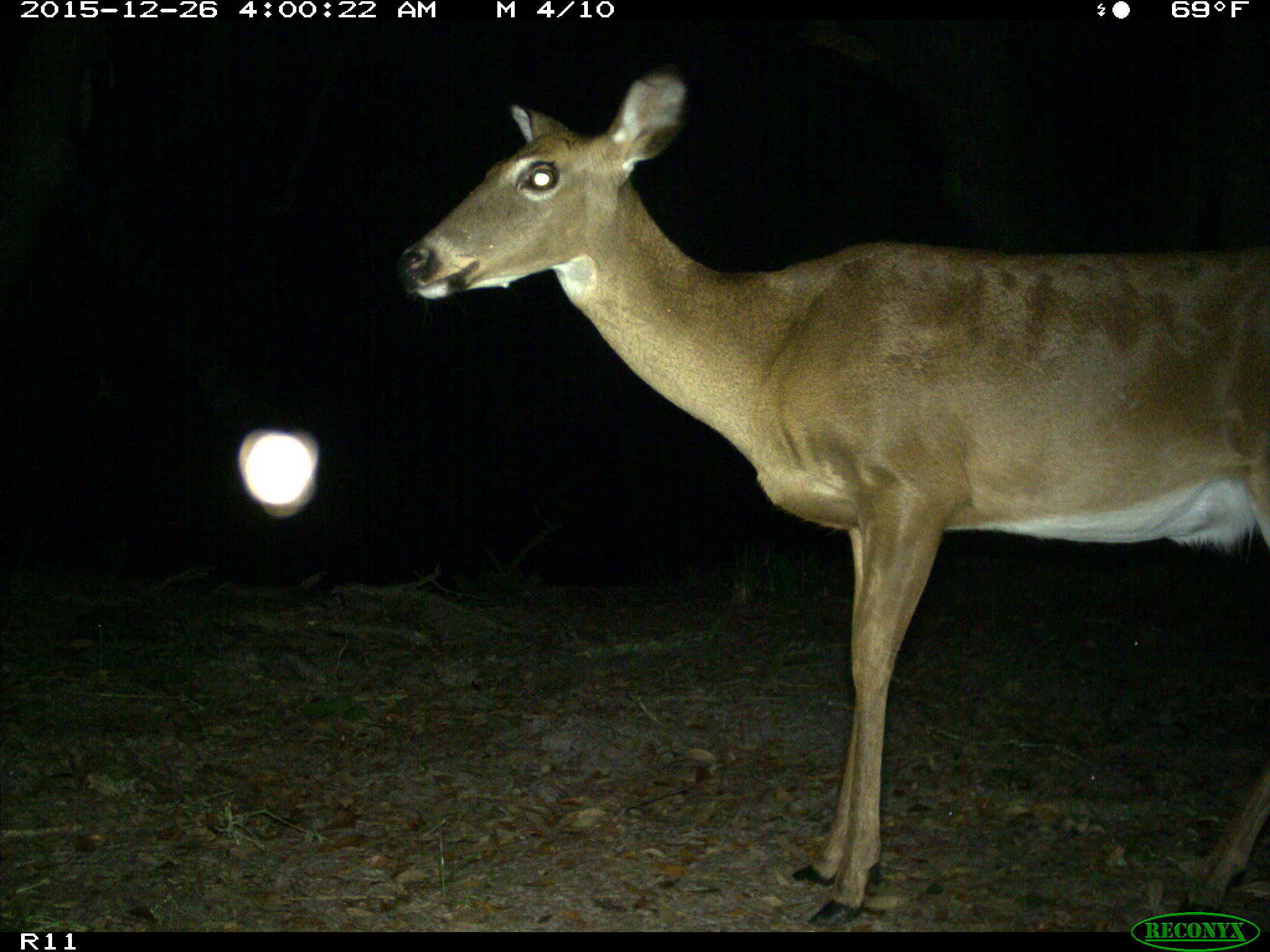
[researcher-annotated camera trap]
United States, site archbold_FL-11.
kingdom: Animalia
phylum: Chordata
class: Mammalia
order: Artiodactyla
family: Cervidae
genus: Odocoileus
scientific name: Odocoileus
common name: deer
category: unidentified deer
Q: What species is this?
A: Unidentified deer (deer) (Odocoileus).